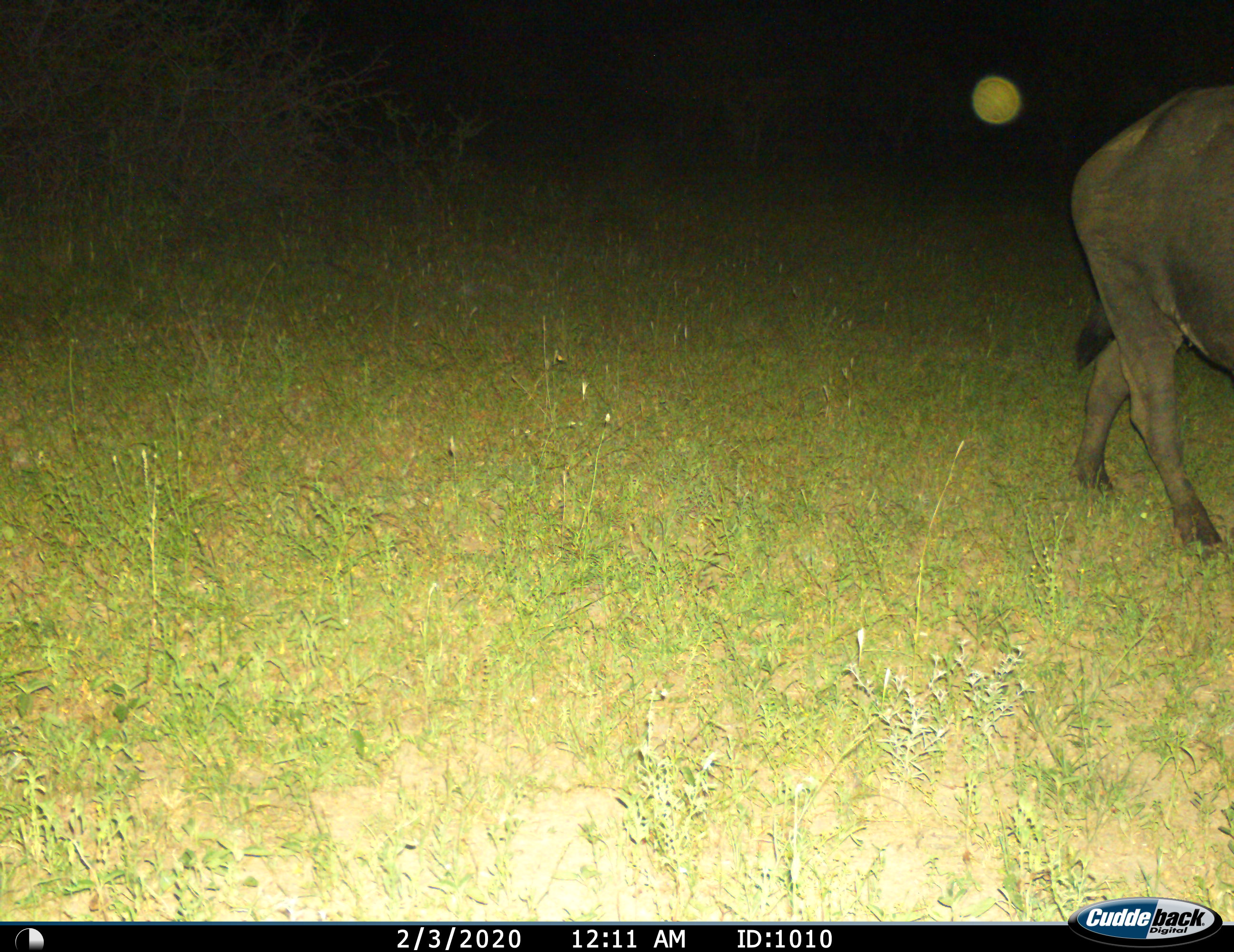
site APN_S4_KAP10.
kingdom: Animalia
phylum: Chordata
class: Mammalia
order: Artiodactyla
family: Bovidae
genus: Syncerus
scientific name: Syncerus caffer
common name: african buffalo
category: buffalo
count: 1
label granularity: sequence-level